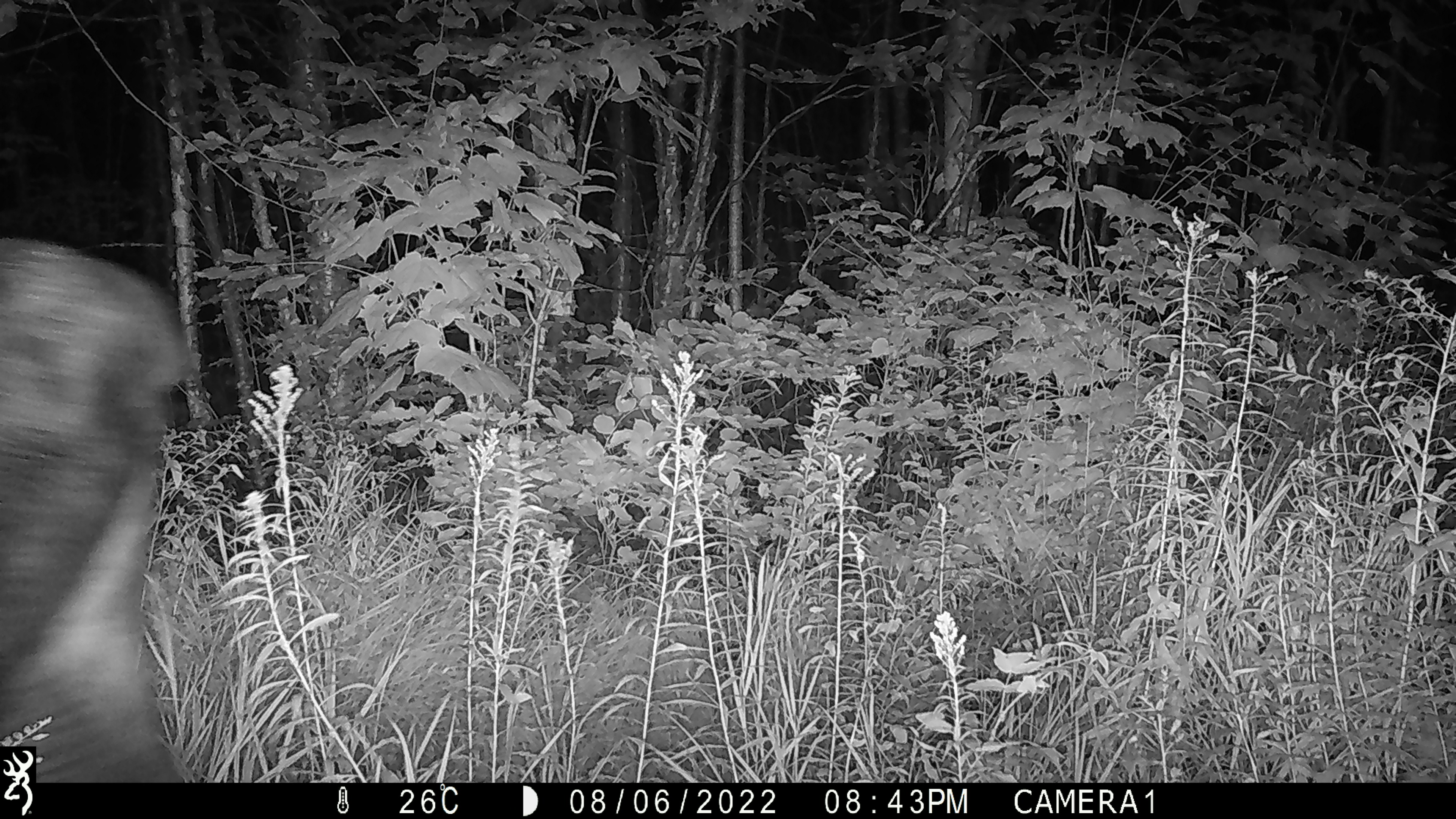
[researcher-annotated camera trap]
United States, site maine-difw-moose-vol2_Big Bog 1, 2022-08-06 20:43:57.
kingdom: Animalia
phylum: Chordata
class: Mammalia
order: Artiodactyla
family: Cervidae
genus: Alces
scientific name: Alces alces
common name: moose